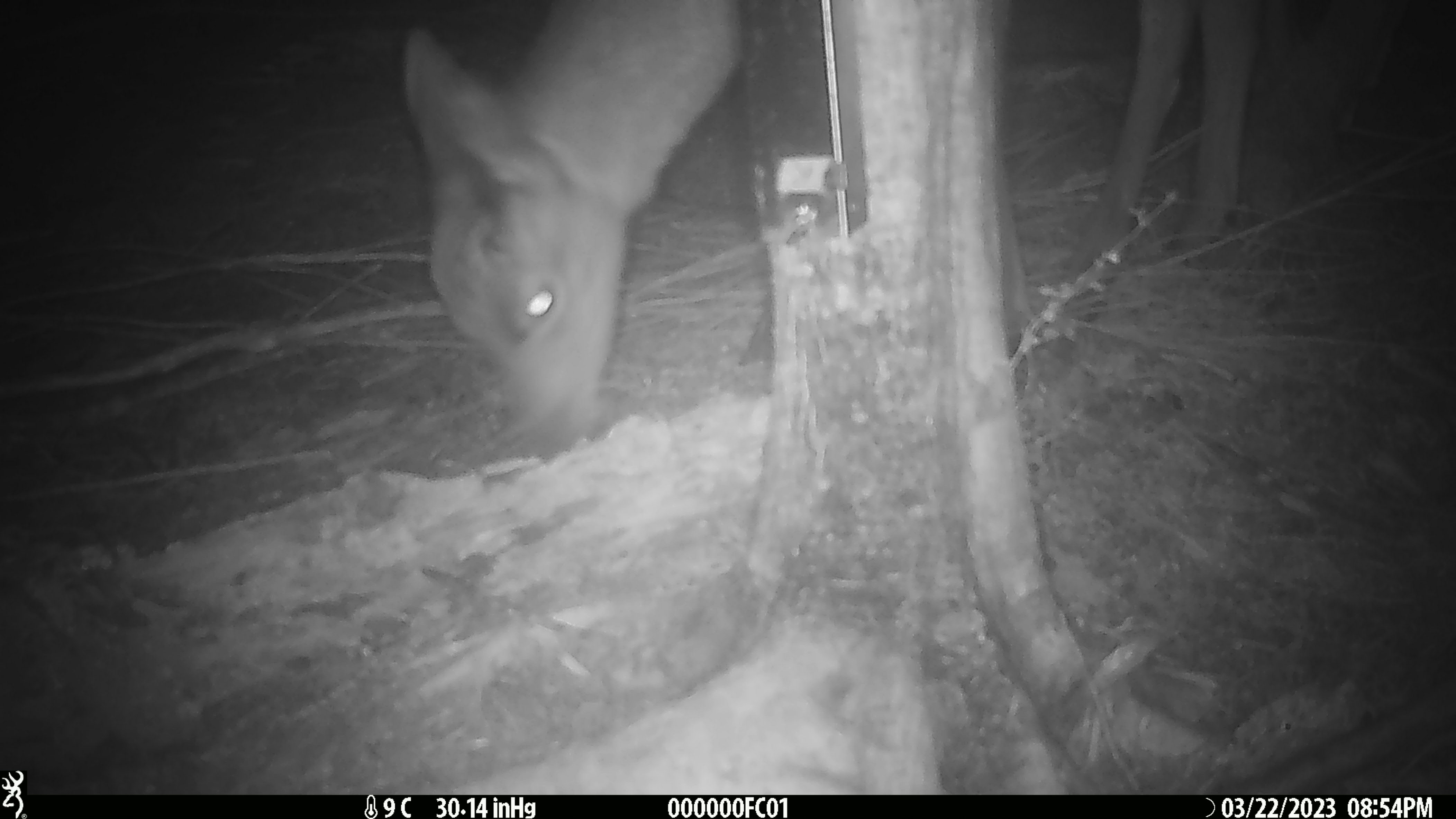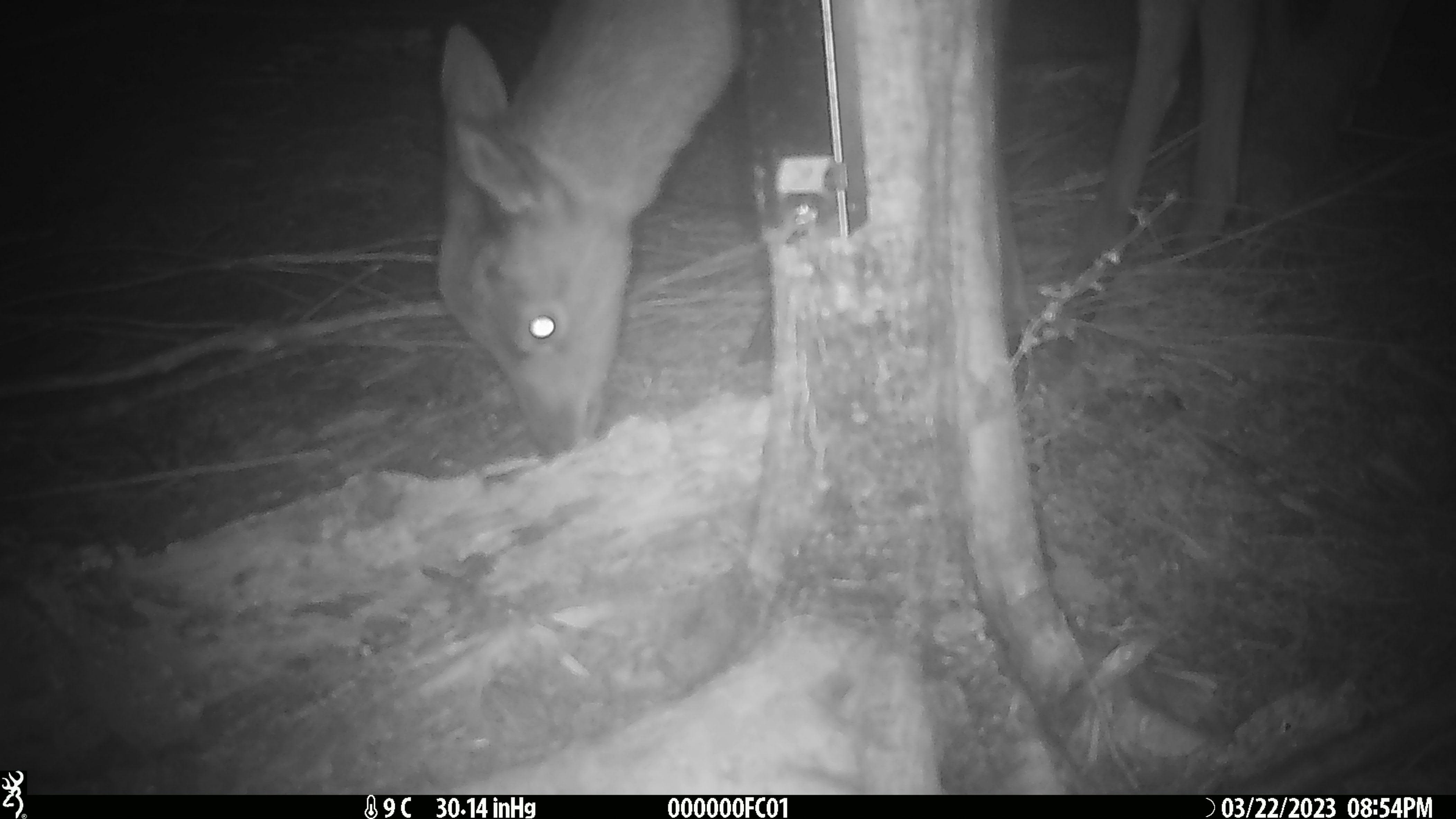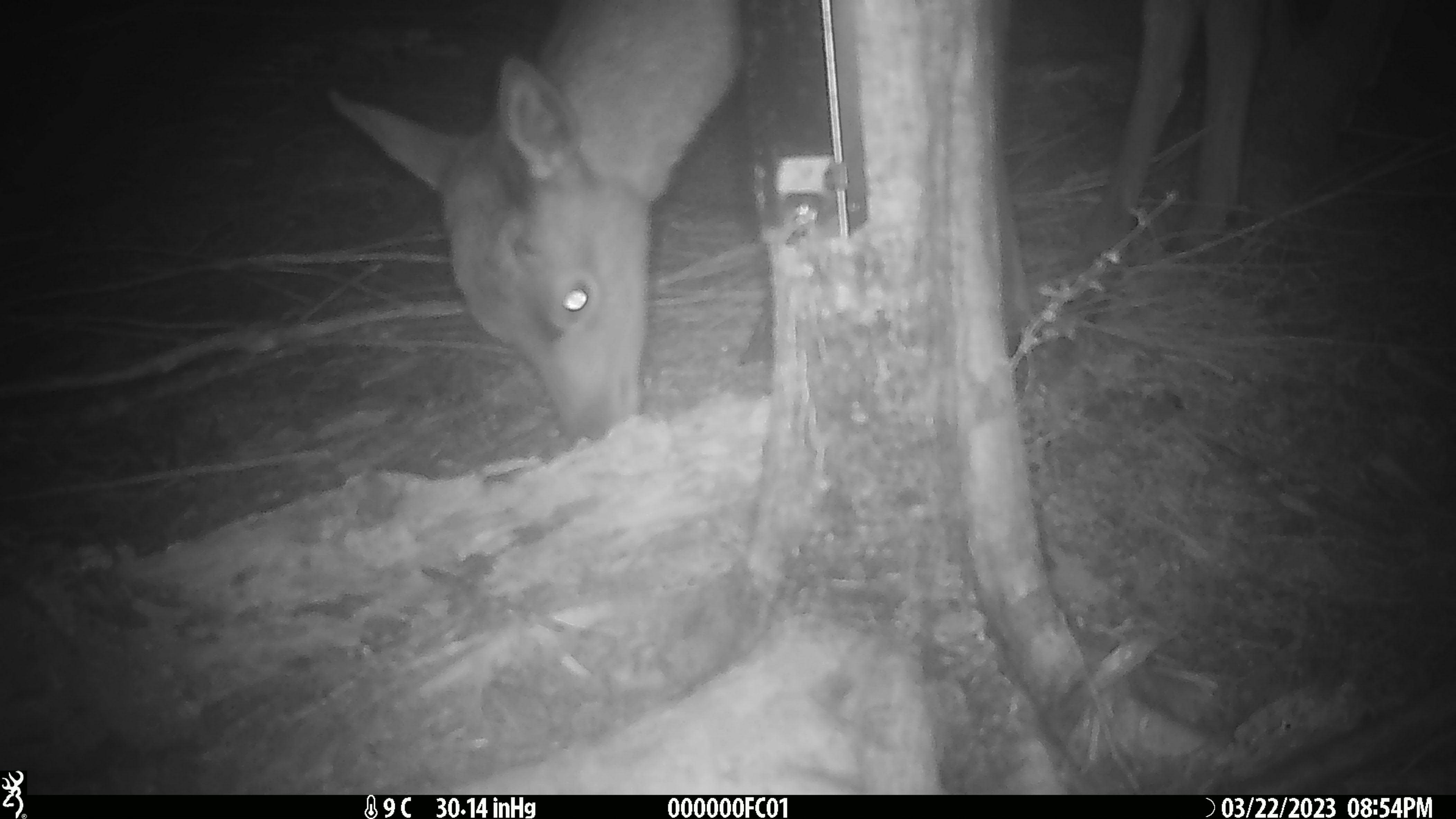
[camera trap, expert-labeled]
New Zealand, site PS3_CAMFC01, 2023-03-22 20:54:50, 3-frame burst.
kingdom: Animalia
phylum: Chordata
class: Mammalia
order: Artiodactyla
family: Cervidae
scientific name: Cervidae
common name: deer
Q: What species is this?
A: Deer (Cervidae).